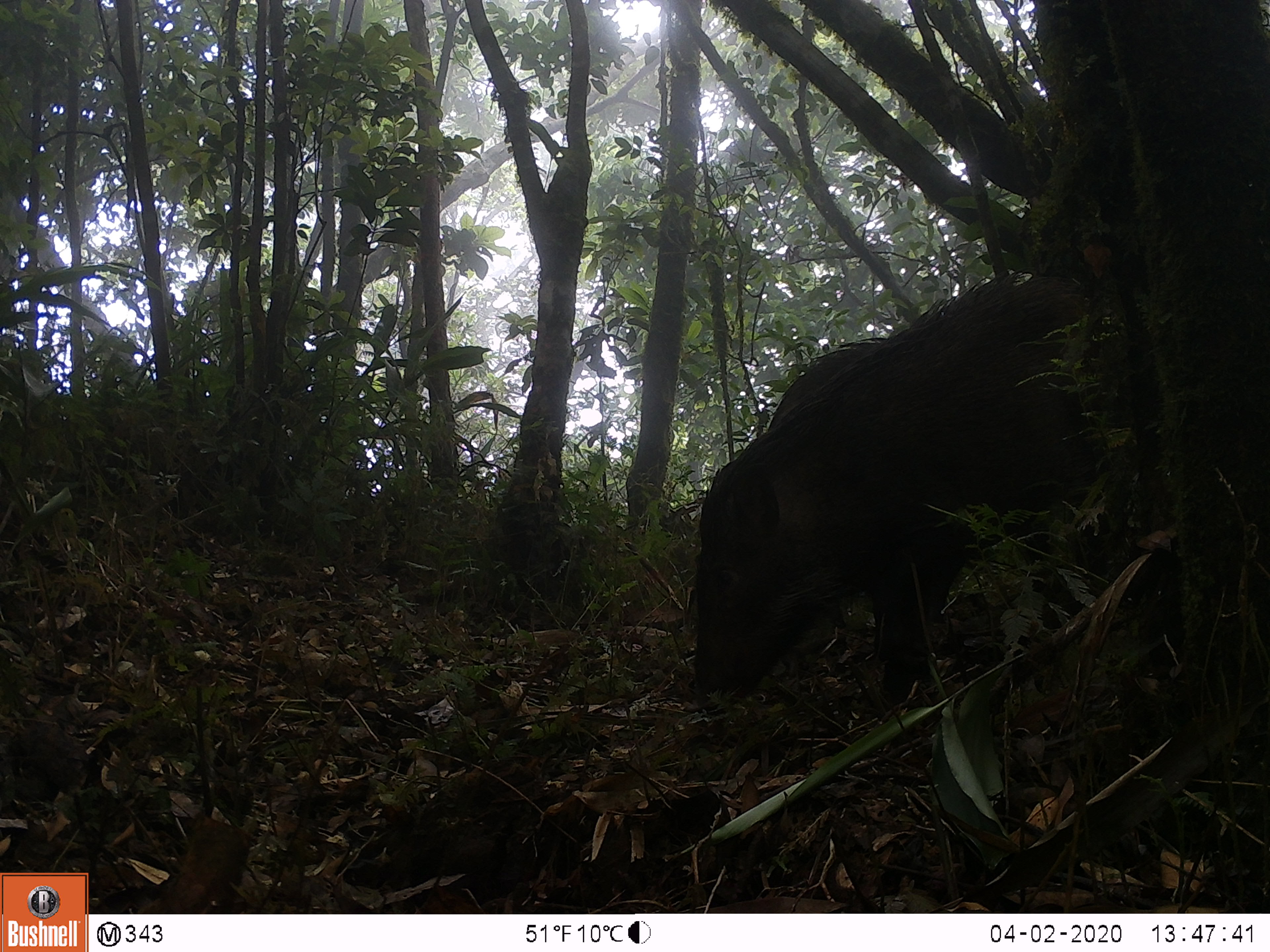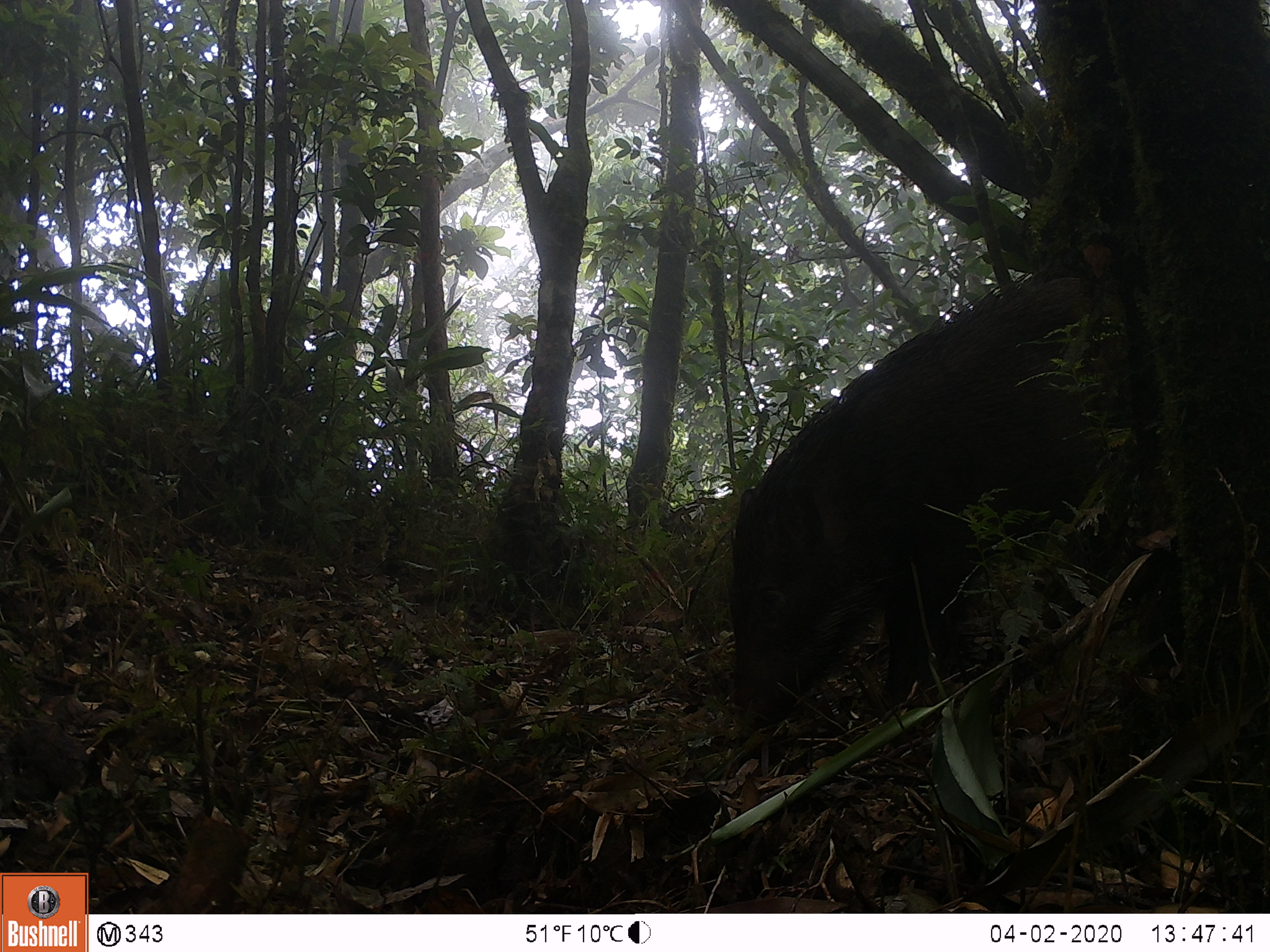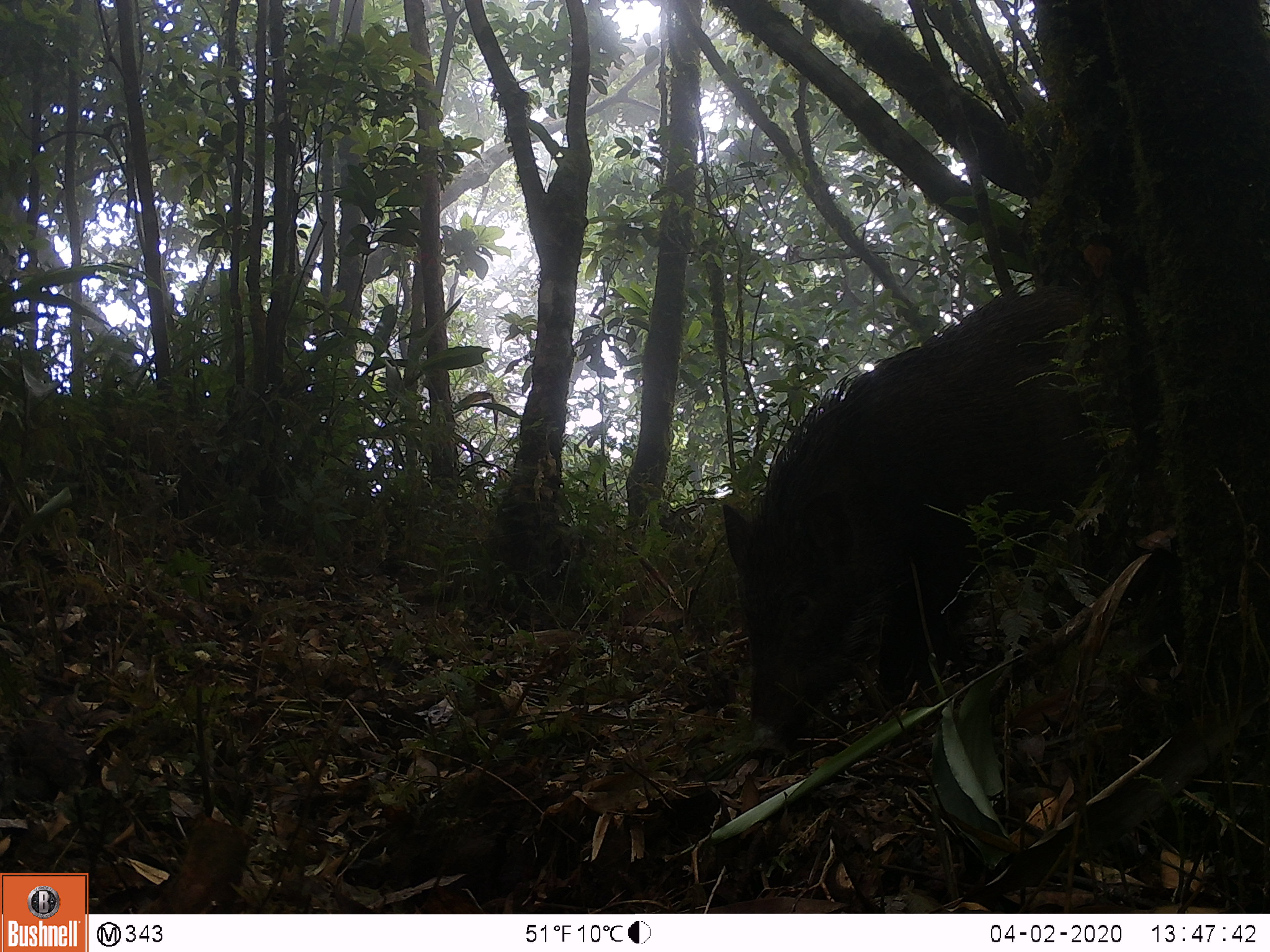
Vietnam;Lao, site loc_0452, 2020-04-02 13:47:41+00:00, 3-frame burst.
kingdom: Animalia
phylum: Chordata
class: Mammalia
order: Artiodactyla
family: Suidae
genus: Sus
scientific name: Sus scrofa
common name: eurasian wild pig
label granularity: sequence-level